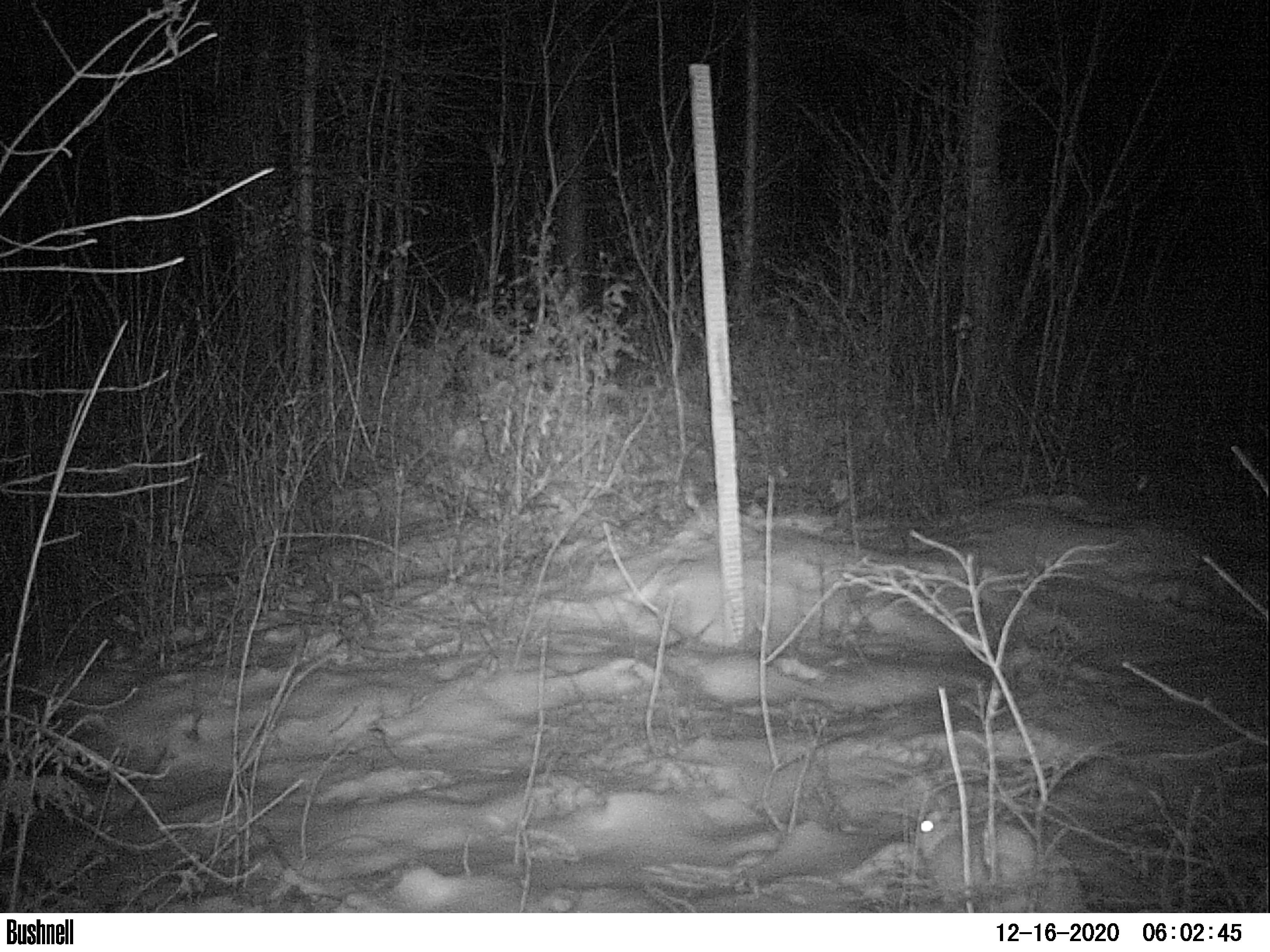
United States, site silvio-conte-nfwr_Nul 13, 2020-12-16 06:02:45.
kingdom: Animalia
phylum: Chordata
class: Mammalia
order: Lagomorpha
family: Leporidae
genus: Lepus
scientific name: Lepus americanus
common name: snowshoe hare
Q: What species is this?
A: Snowshoe hare (Lepus americanus).